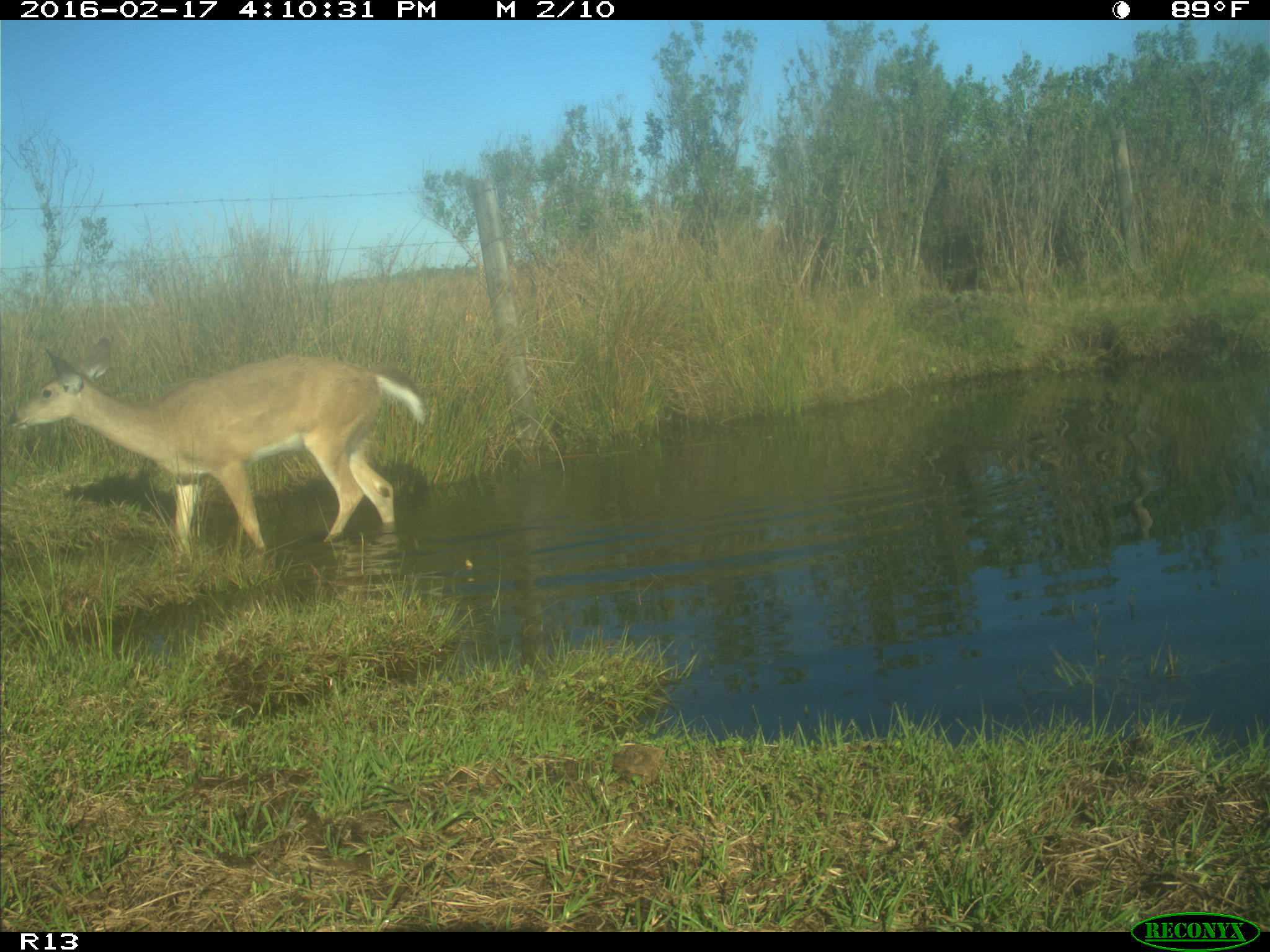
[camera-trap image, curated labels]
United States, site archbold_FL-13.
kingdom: Animalia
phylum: Chordata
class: Mammalia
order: Artiodactyla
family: Cervidae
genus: Odocoileus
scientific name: Odocoileus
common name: deer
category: unidentified deer